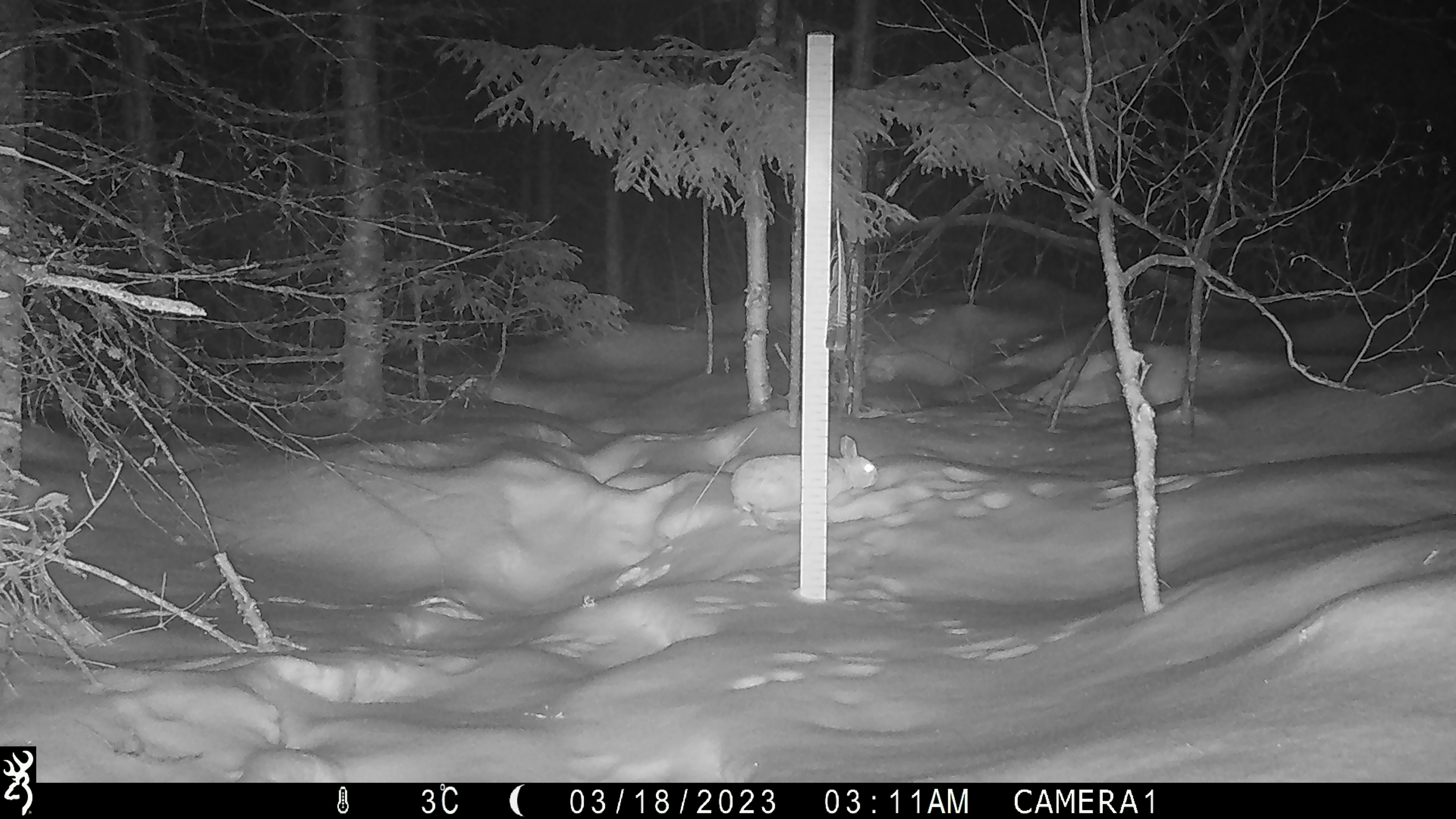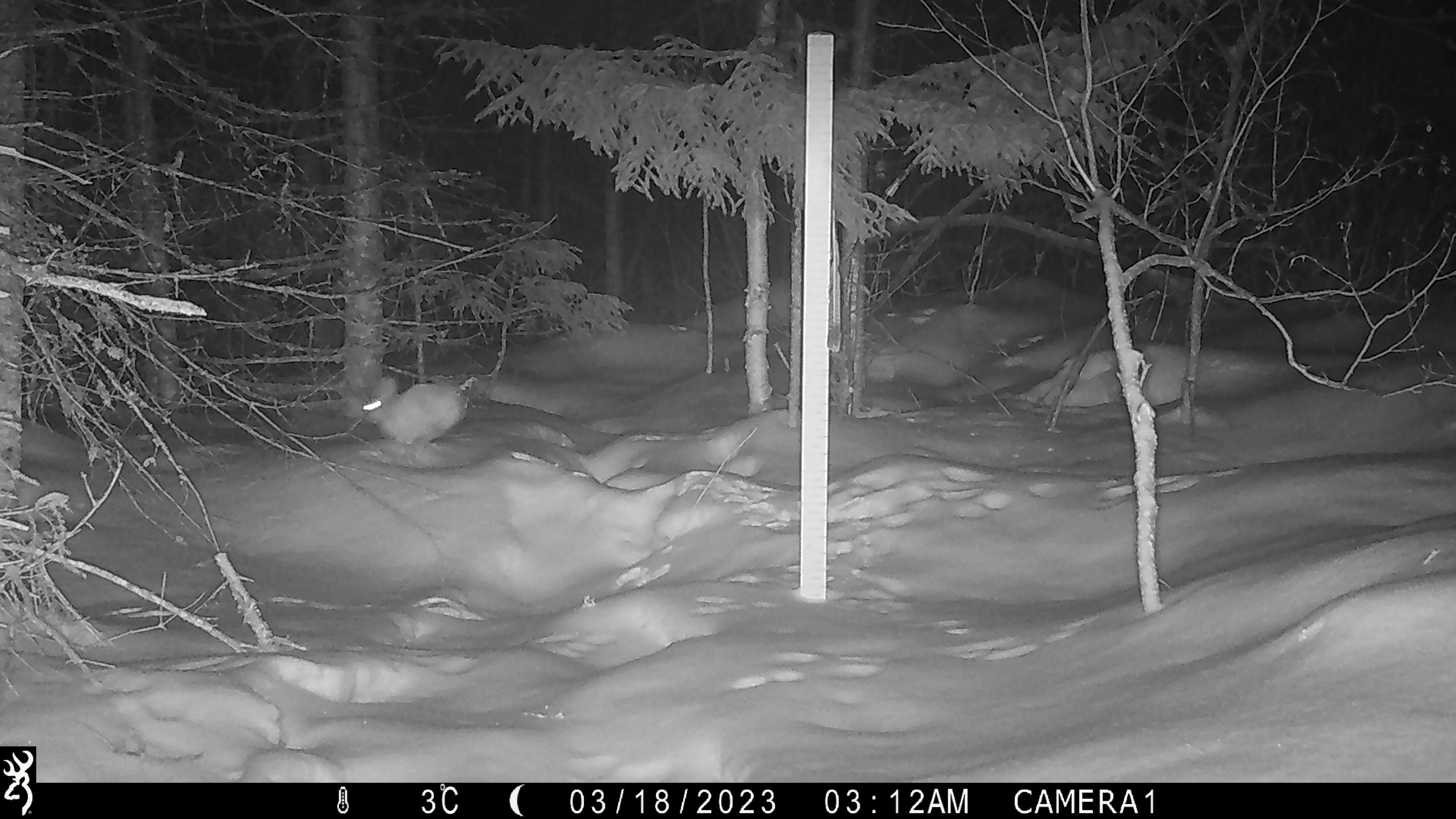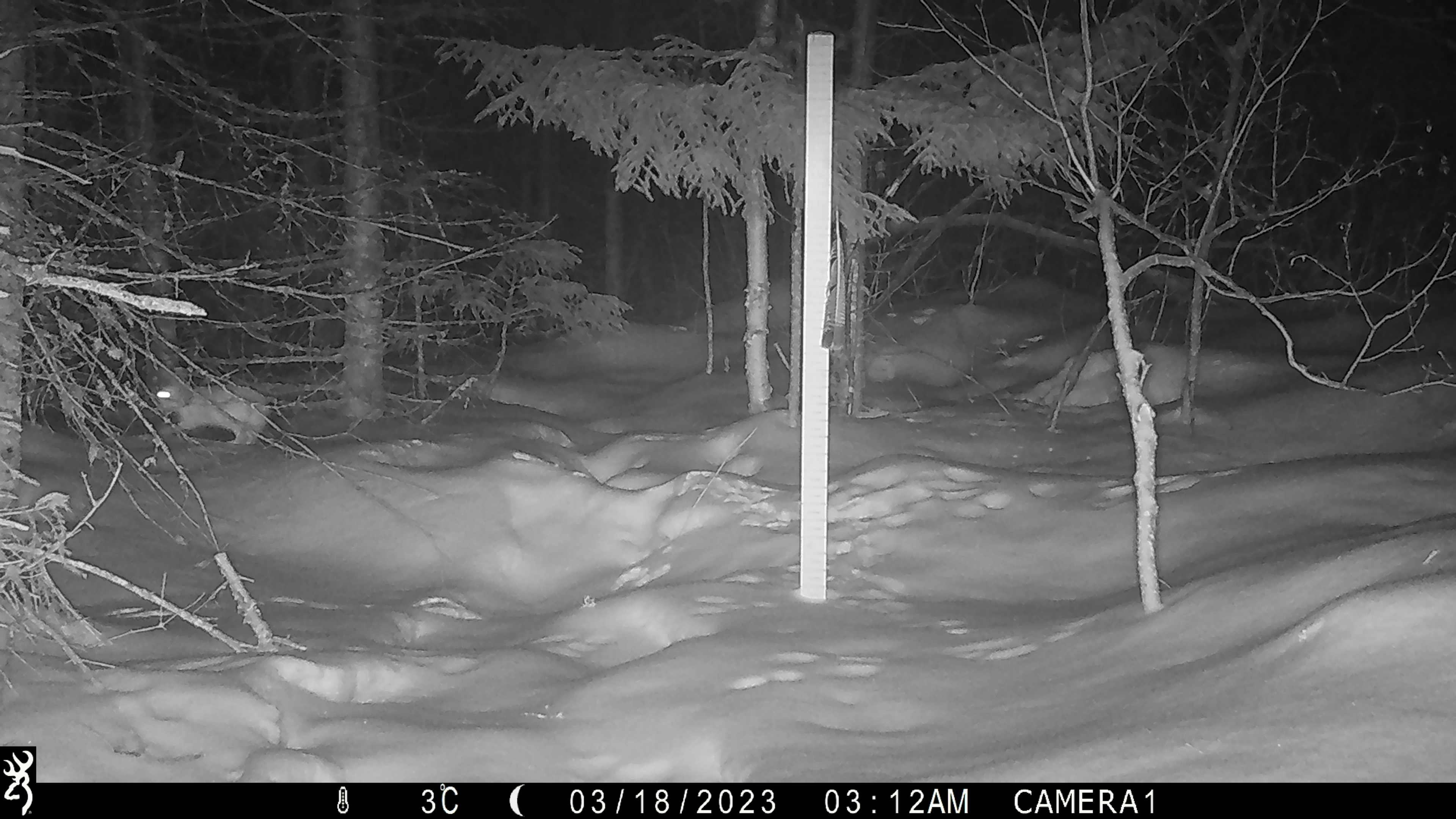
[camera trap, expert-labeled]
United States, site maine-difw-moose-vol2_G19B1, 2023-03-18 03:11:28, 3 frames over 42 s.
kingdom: Animalia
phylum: Chordata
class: Mammalia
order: Lagomorpha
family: Leporidae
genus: Lepus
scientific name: Lepus americanus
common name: snowshoe hare